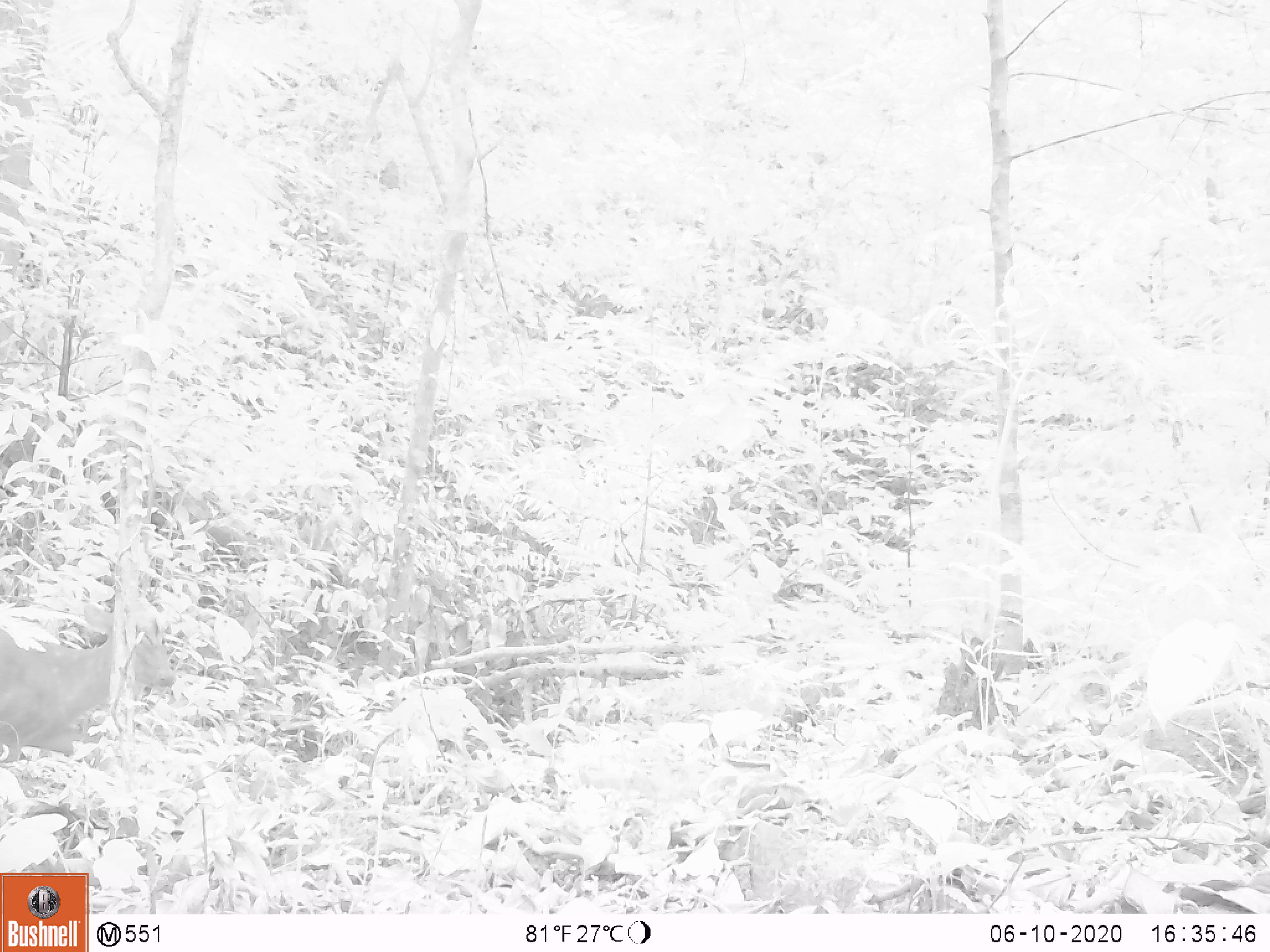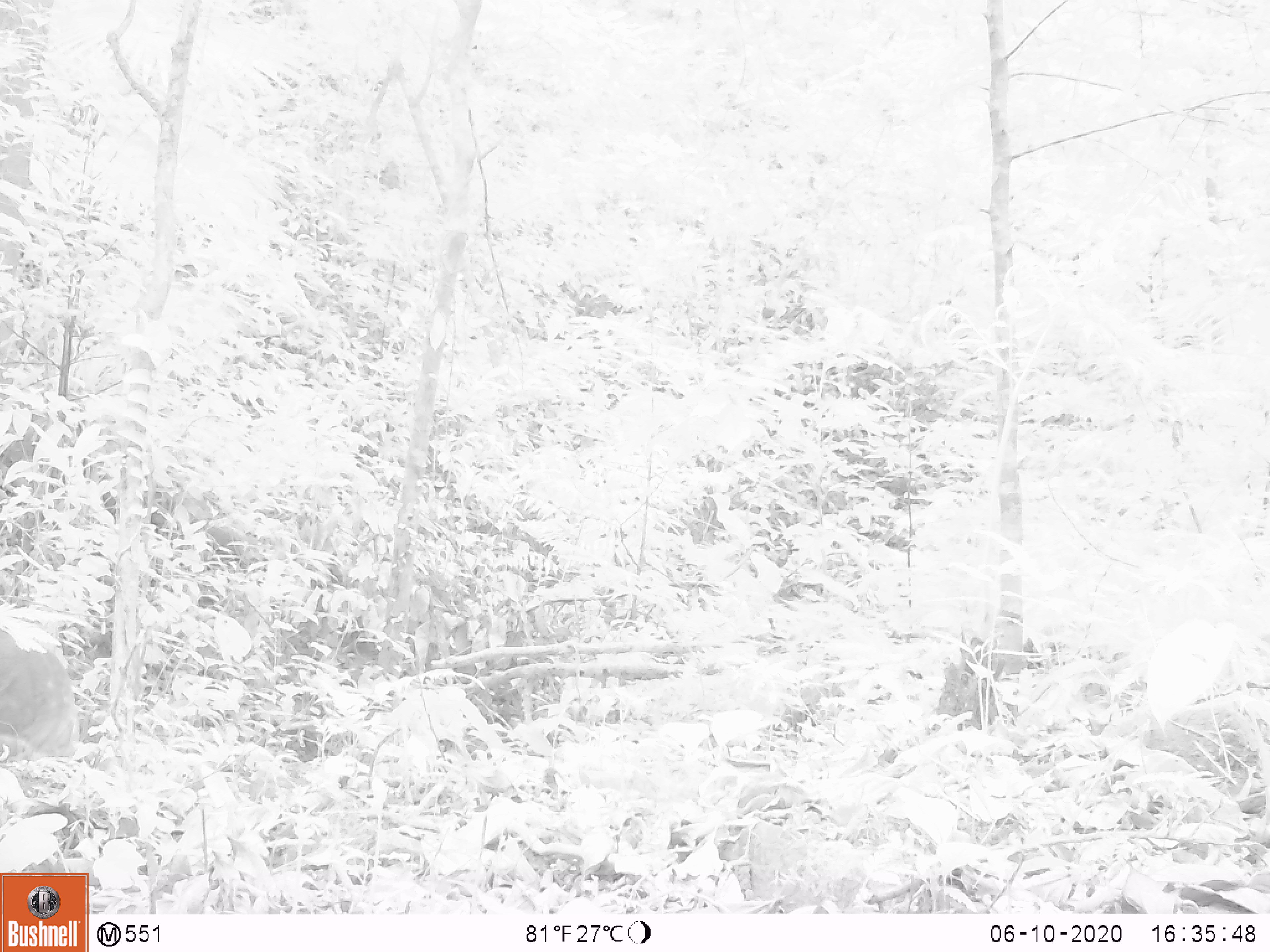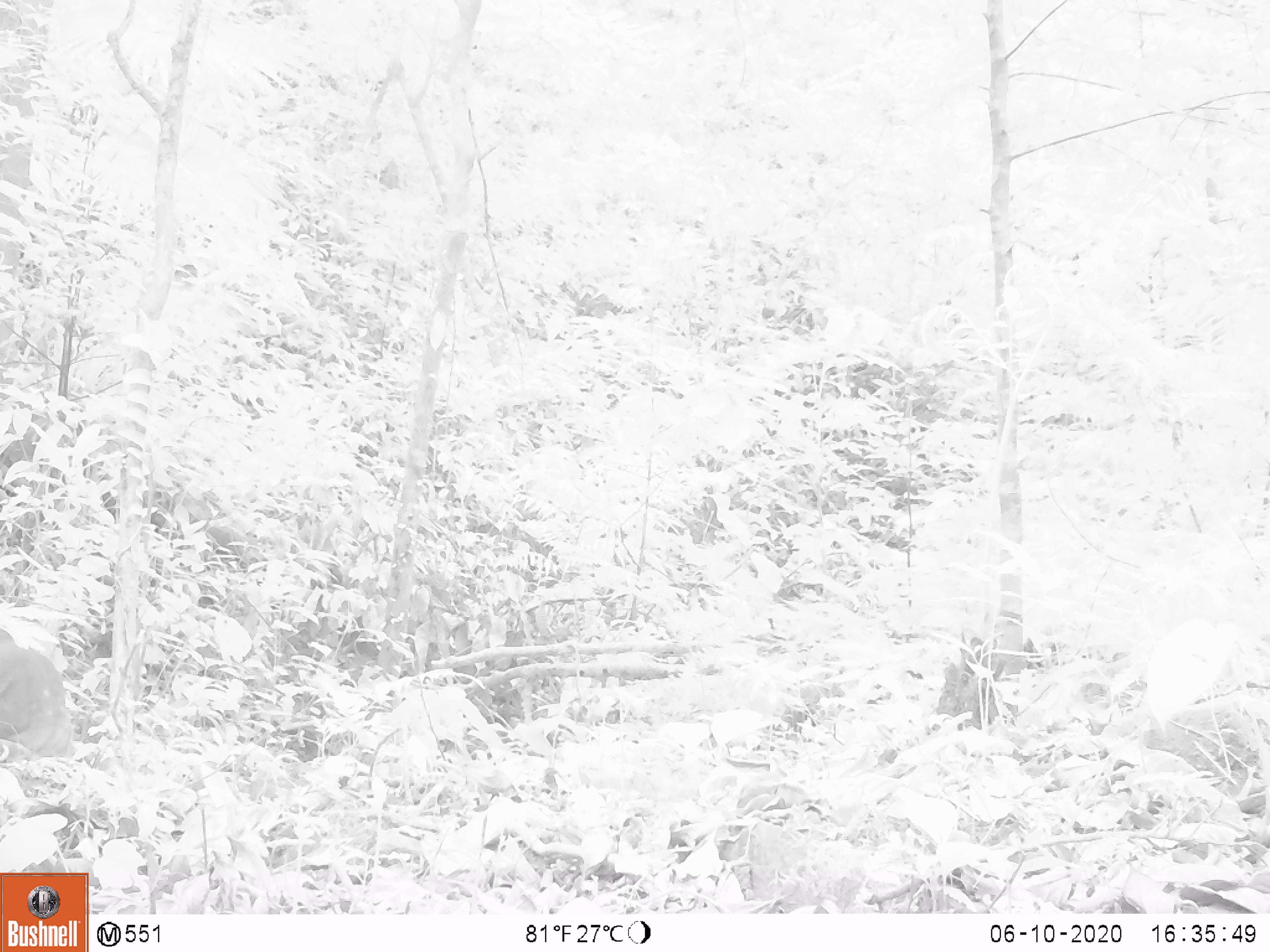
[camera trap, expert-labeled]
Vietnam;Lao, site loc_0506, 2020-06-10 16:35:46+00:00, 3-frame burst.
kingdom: Animalia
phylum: Chordata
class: Mammalia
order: Artiodactyla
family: Cervidae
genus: Muntiacus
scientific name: Muntiacus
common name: muntjacs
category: unidentified muntjac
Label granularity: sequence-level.